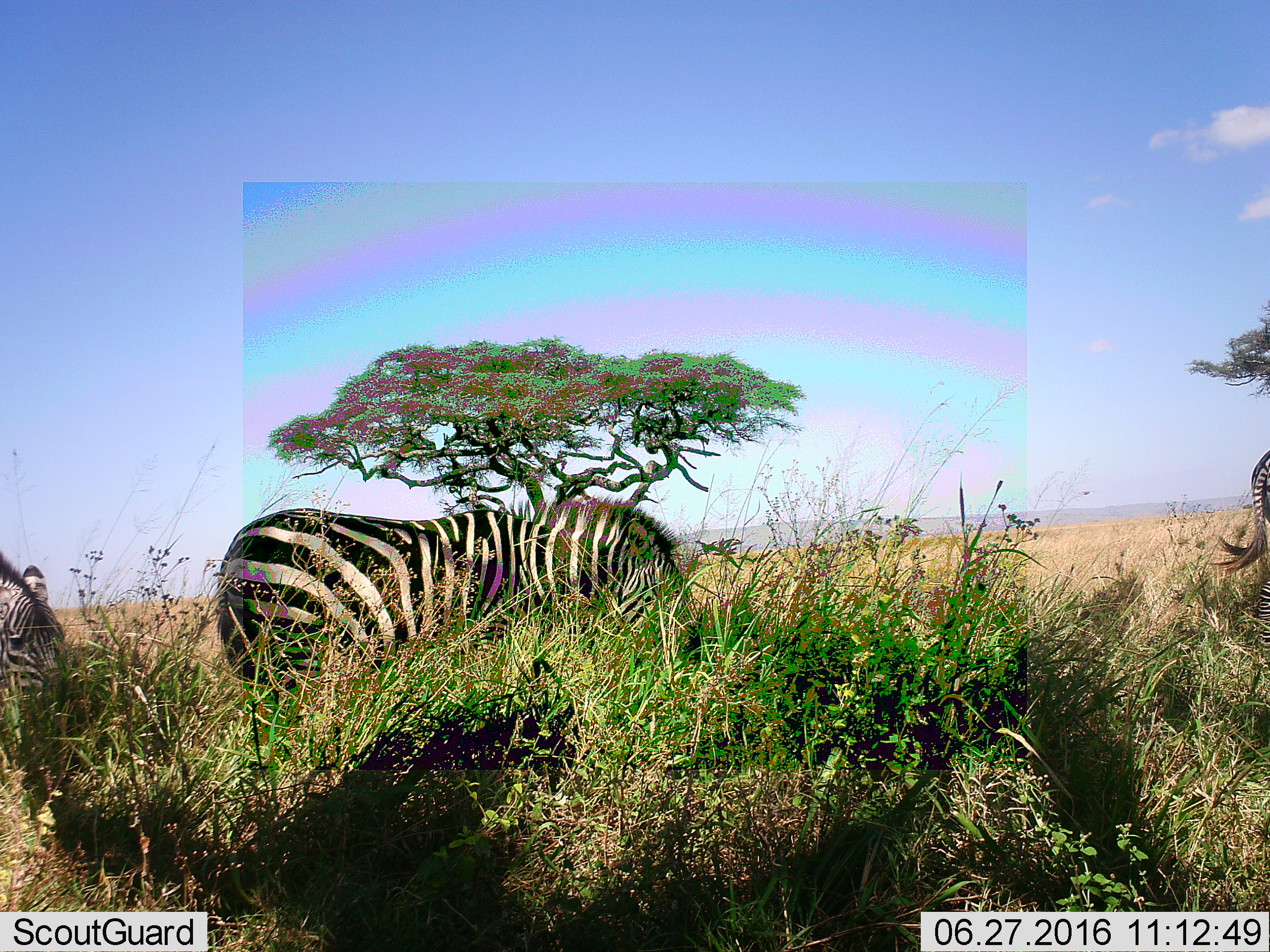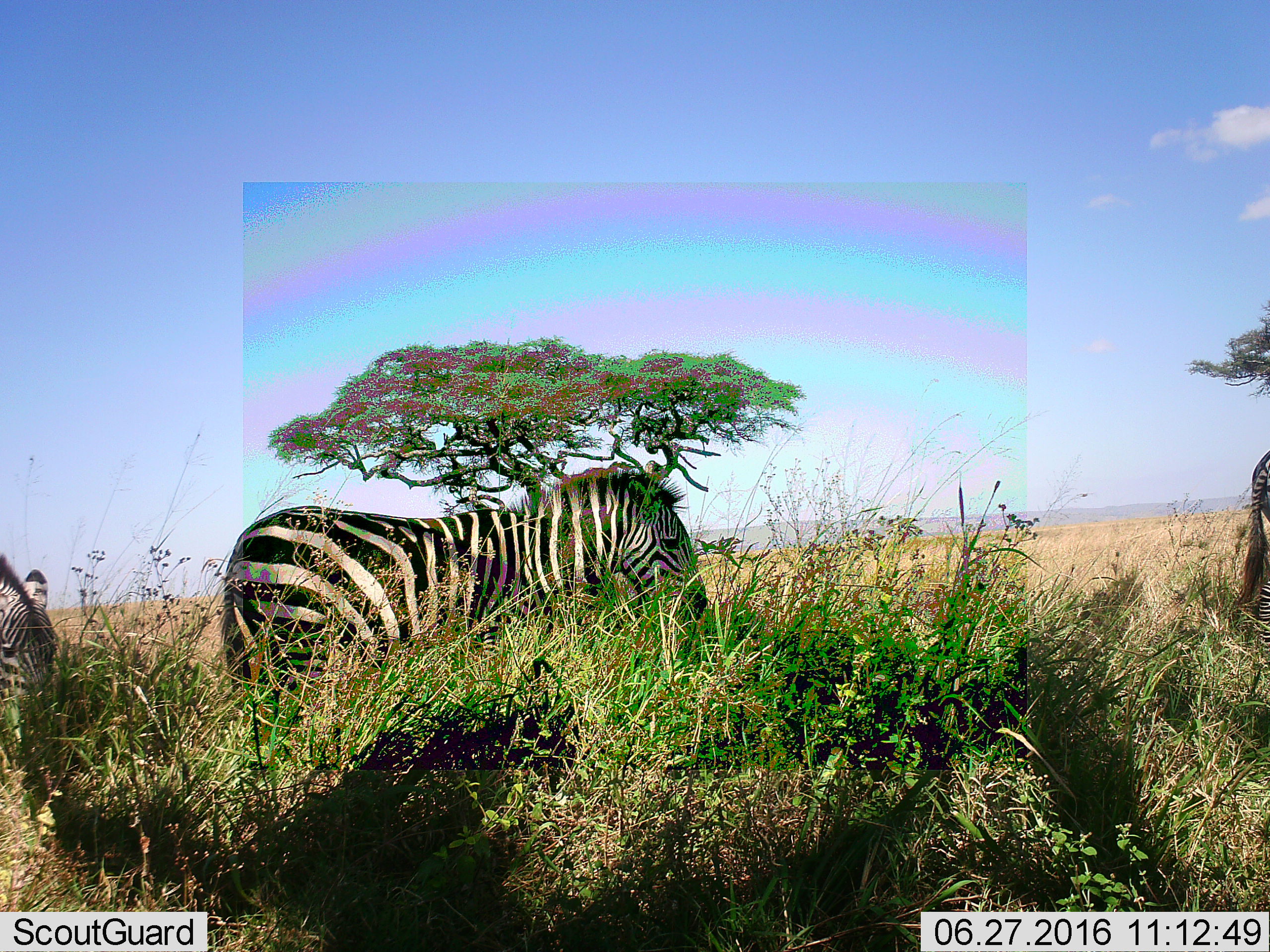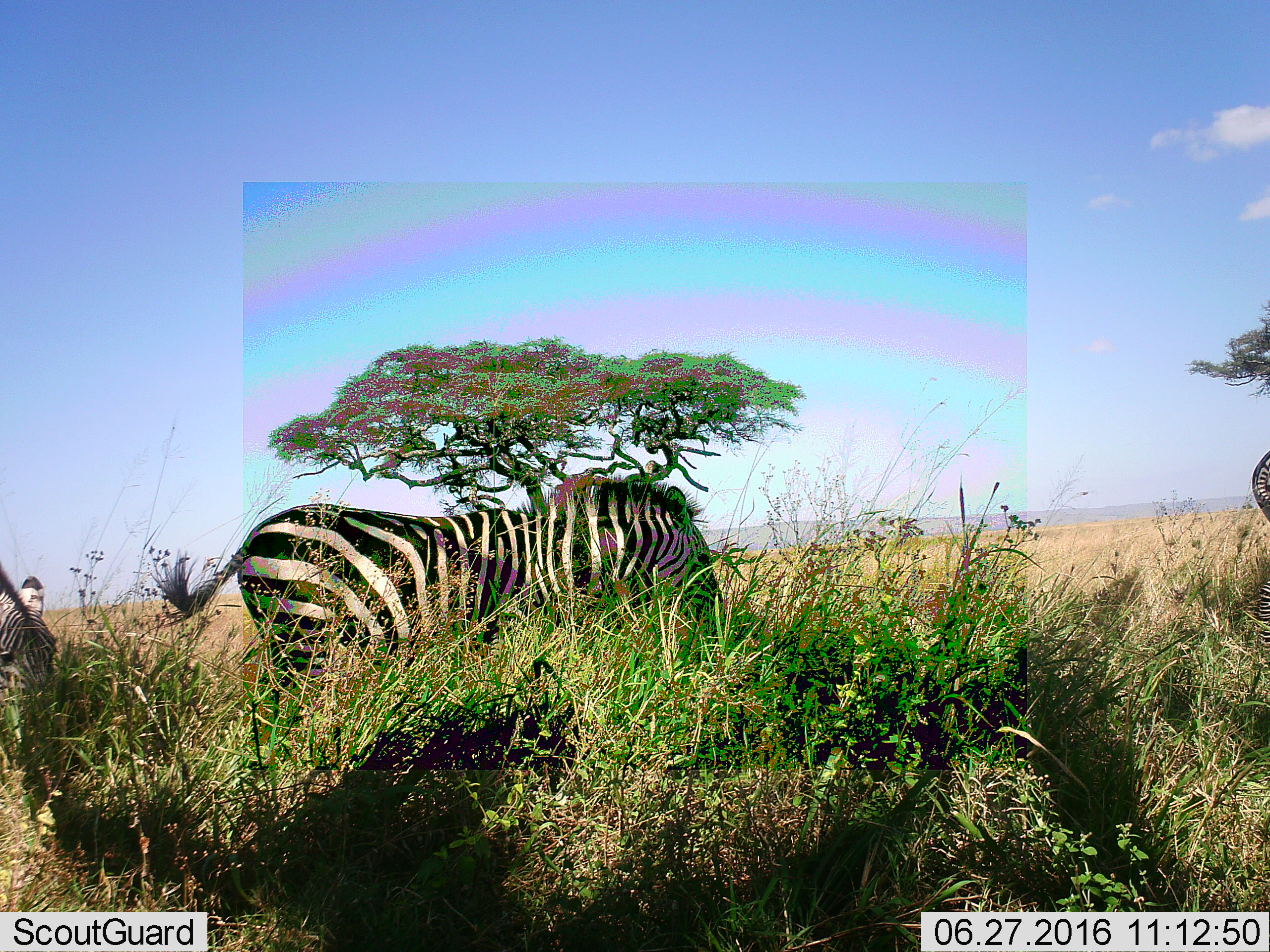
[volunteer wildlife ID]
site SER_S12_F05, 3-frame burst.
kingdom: Animalia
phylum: Chordata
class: Mammalia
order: Perissodactyla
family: Equidae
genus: Equus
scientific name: Equus quagga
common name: plains zebra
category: zebraplains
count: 3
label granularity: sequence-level